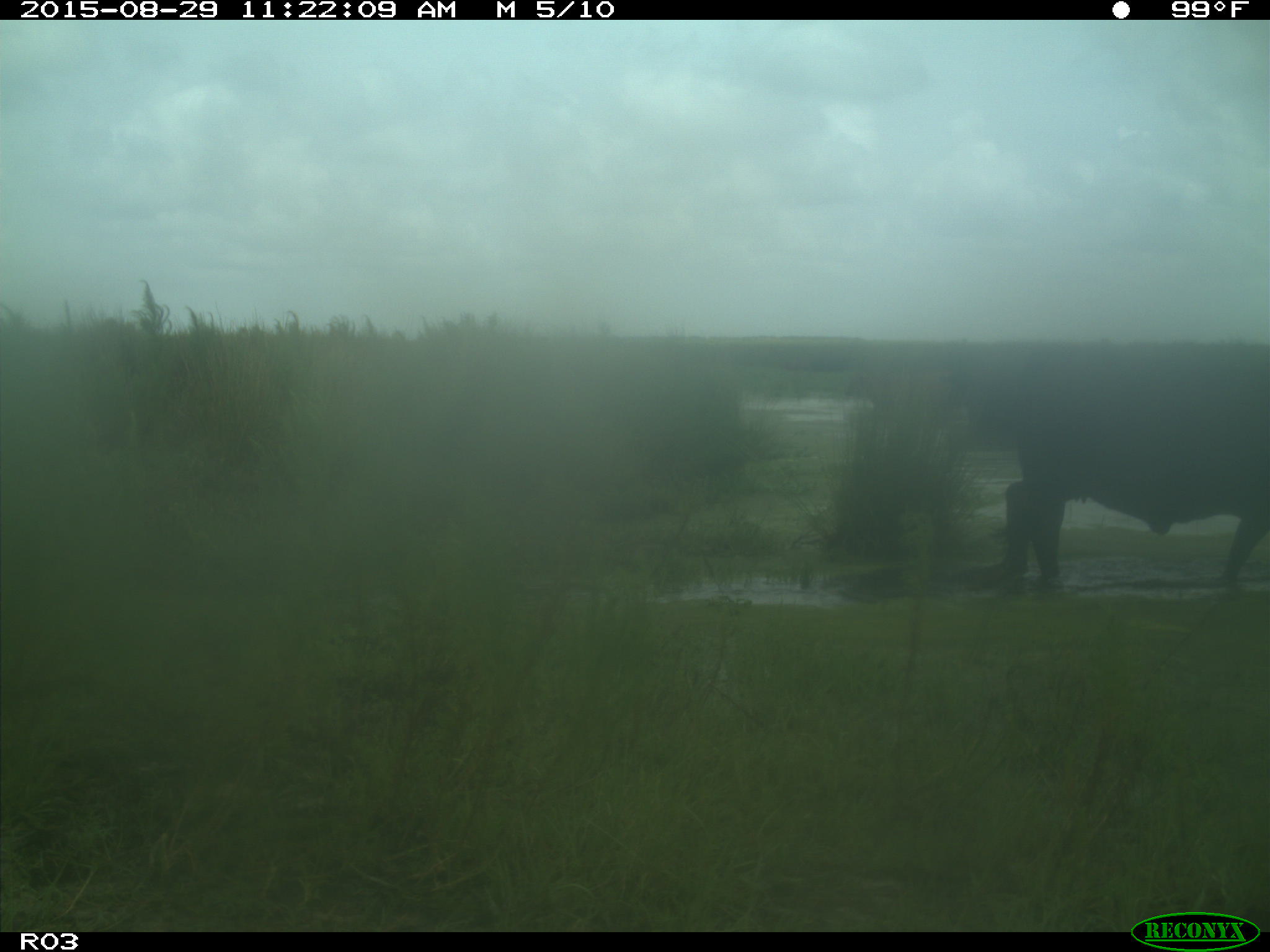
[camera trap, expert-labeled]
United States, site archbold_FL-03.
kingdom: Animalia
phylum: Chordata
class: Mammalia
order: Artiodactyla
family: Bovidae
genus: Bos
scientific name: Bos taurus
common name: domestic cow